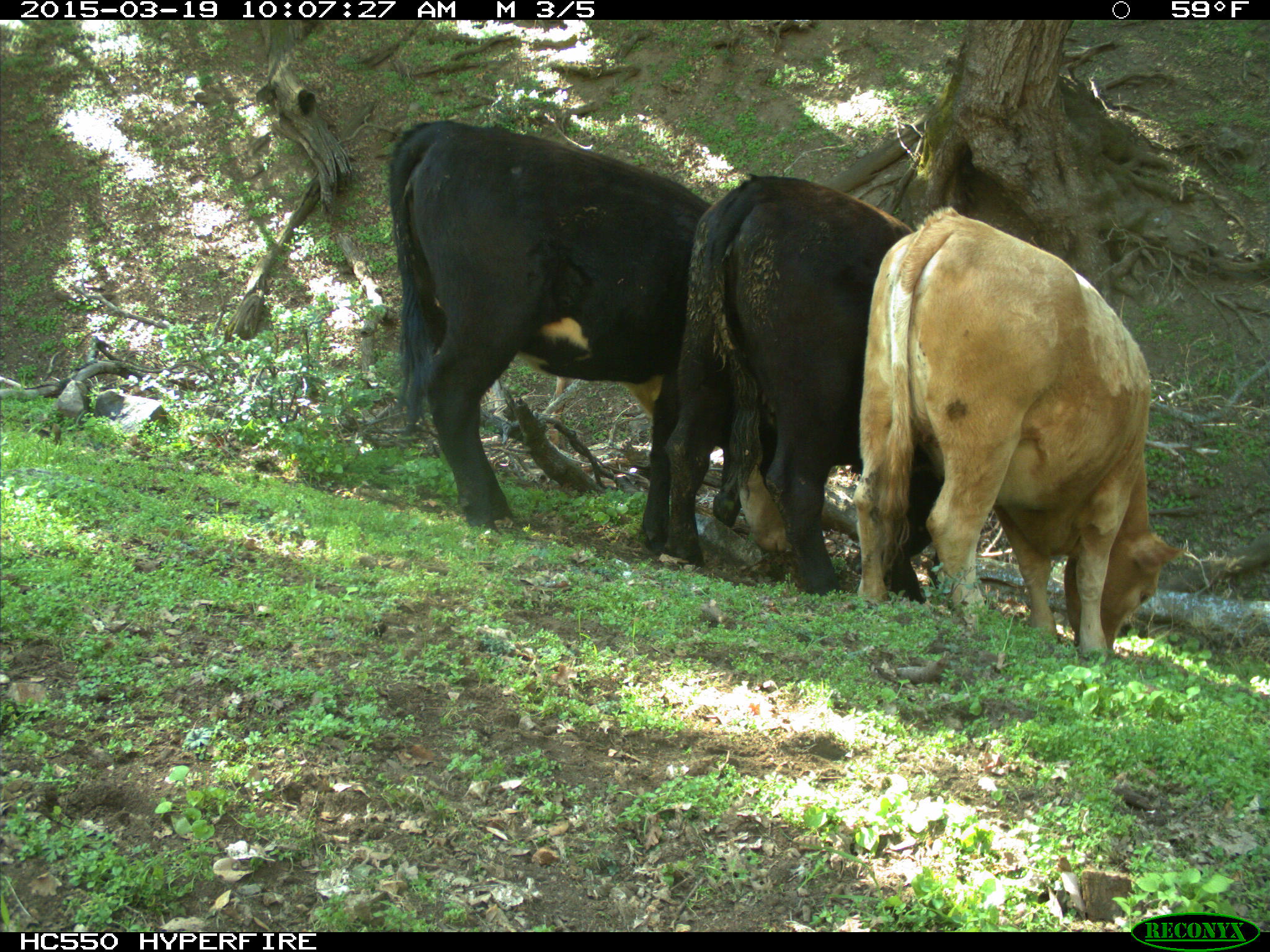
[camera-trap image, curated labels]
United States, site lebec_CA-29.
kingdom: Animalia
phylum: Chordata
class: Mammalia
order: Artiodactyla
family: Bovidae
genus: Bos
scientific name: Bos taurus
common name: domestic cow